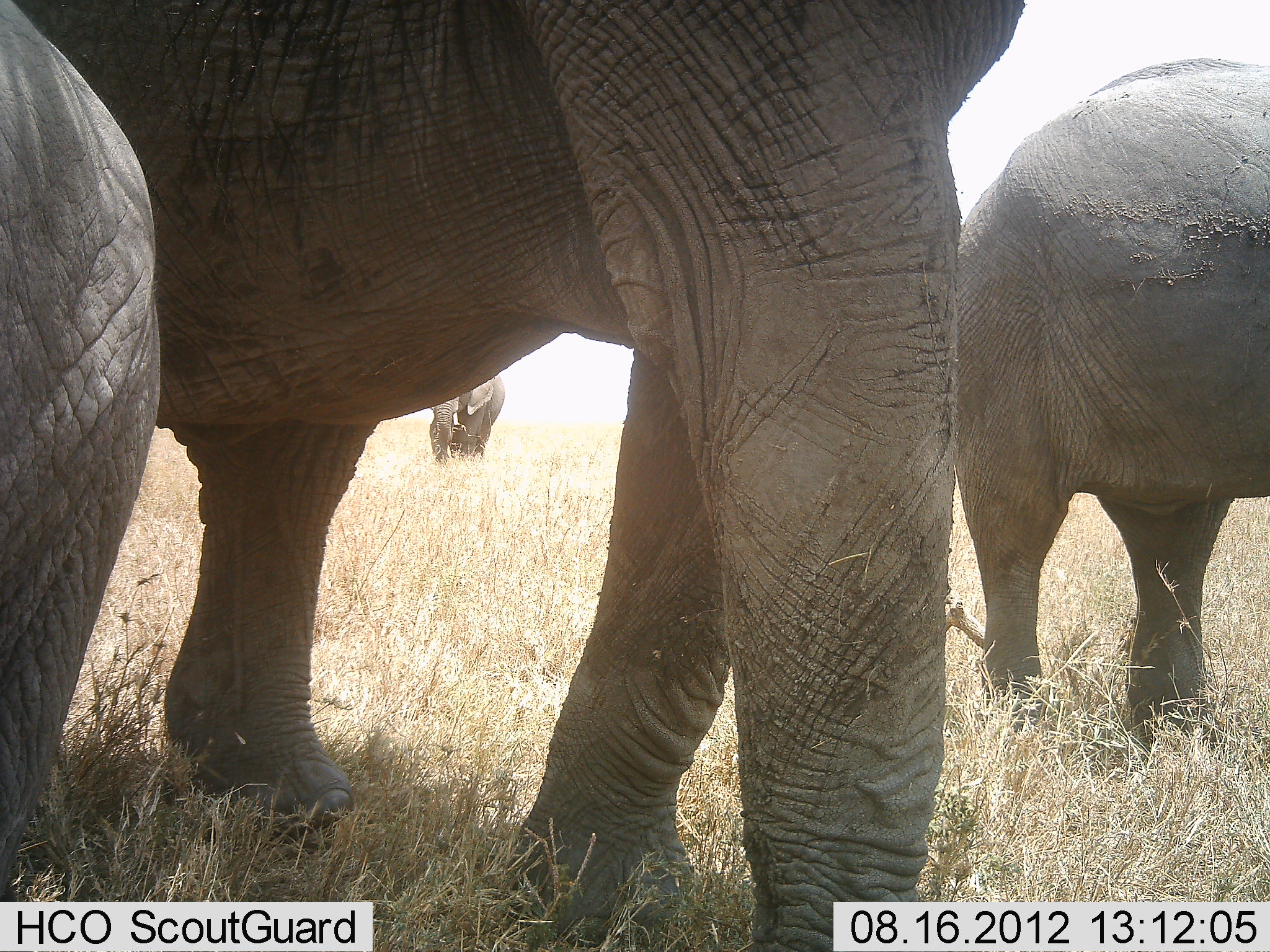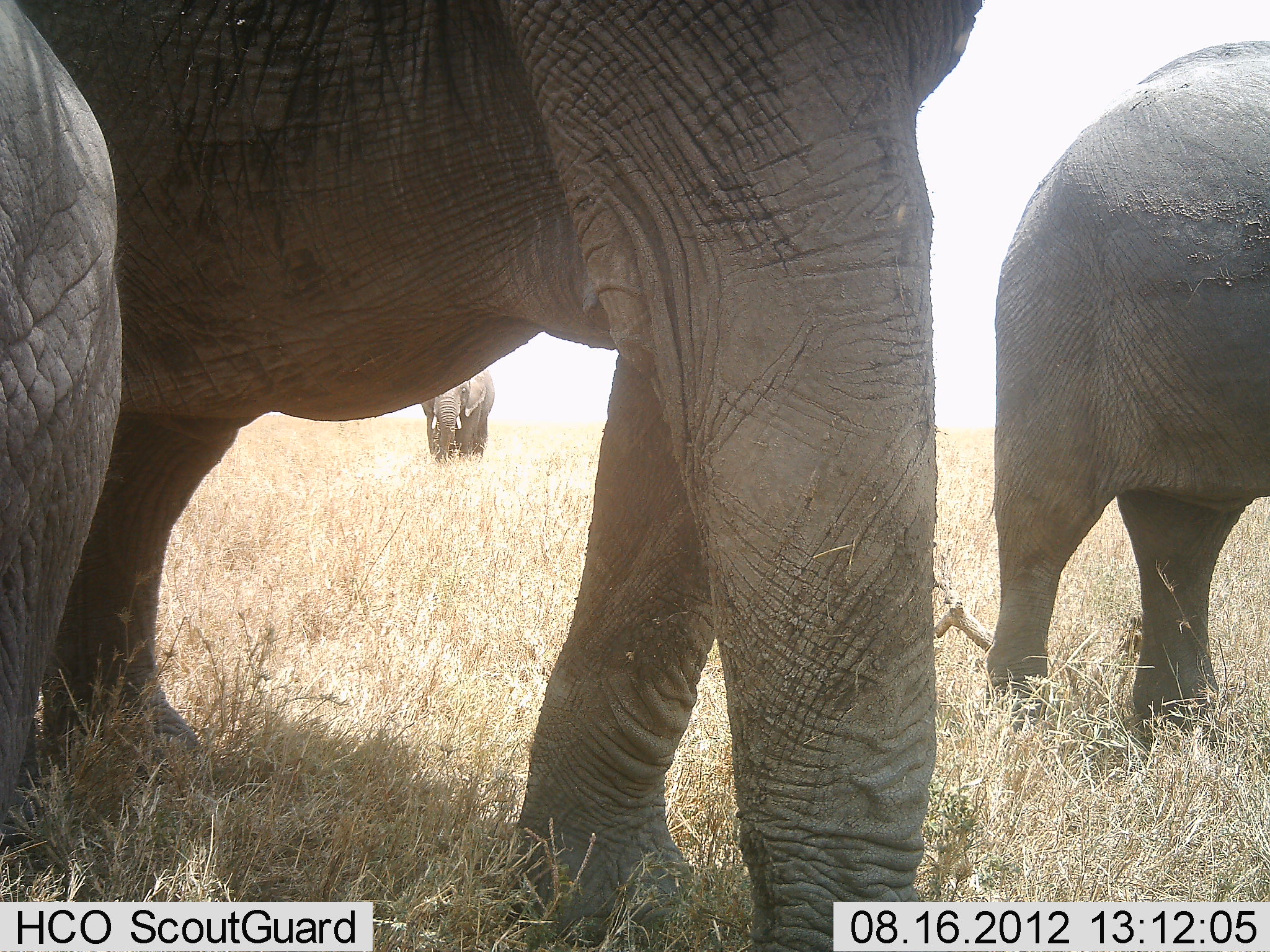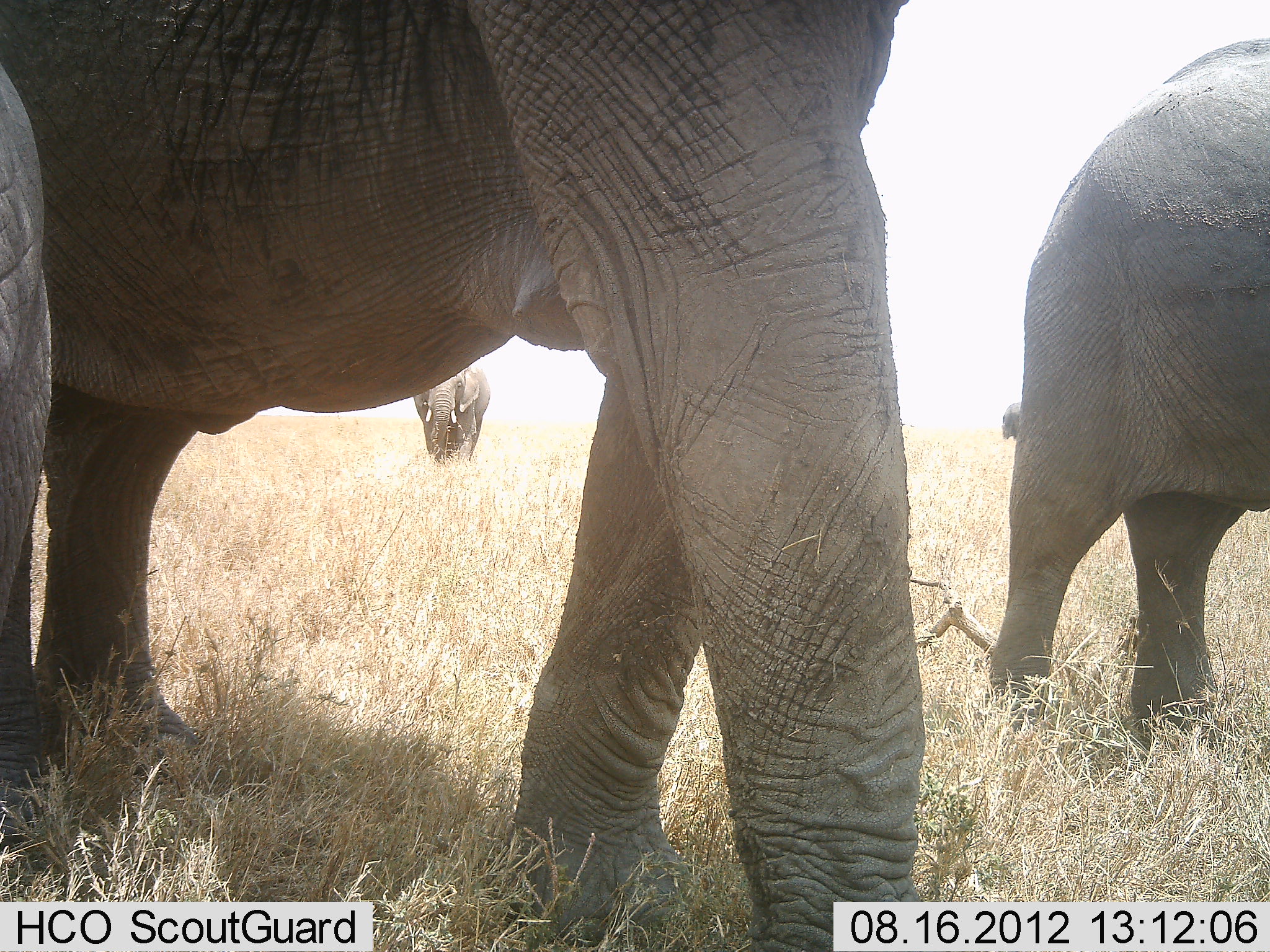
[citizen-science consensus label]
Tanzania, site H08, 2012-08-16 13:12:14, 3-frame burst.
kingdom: Animalia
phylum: Chordata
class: Mammalia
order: Proboscidea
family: Elephantidae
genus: Loxodonta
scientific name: Loxodonta africana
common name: african bush elephant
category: elephant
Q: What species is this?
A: Elephant (african bush elephant) (Loxodonta africana).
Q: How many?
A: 4.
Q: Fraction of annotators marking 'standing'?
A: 80%.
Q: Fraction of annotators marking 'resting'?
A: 0%.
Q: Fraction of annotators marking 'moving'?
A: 50%.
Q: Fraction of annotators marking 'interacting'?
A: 0%.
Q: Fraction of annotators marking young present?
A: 10%.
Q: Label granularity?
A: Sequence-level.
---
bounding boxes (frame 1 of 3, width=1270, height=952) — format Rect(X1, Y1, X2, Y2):
animal: Rect(13, 0, 1023, 790); Rect(944, 55, 1270, 773); Rect(0, 0, 156, 789); Rect(430, 377, 502, 464)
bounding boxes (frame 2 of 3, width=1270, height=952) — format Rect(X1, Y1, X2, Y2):
animal: Rect(16, 0, 979, 790); Rect(989, 43, 1270, 759); Rect(0, 1, 125, 788); Rect(423, 377, 494, 464)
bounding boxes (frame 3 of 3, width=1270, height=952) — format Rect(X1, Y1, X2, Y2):
animal: Rect(0, 0, 909, 429); Rect(1003, 41, 1268, 430); Rect(2, 64, 51, 432); Rect(415, 370, 487, 432)